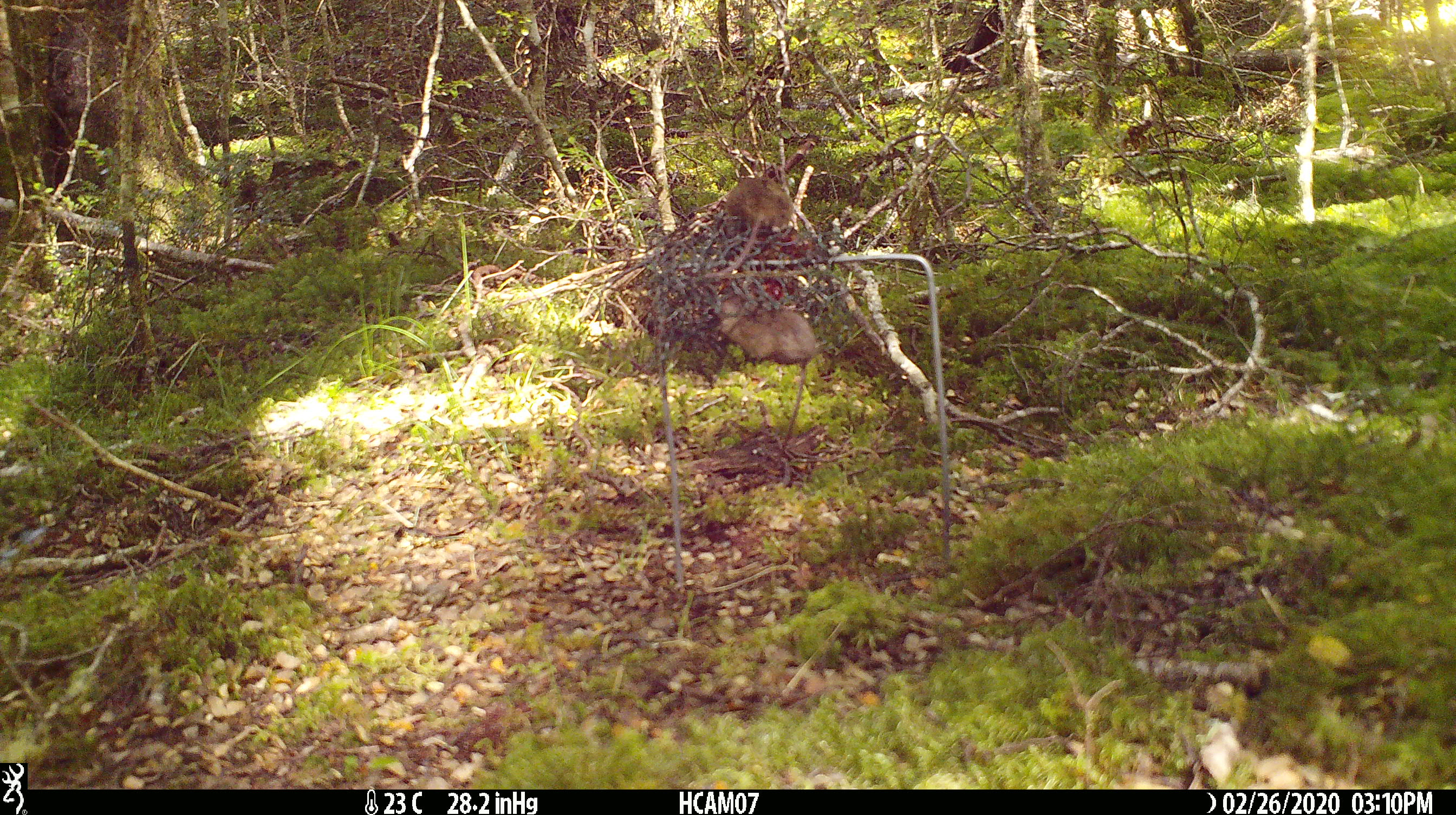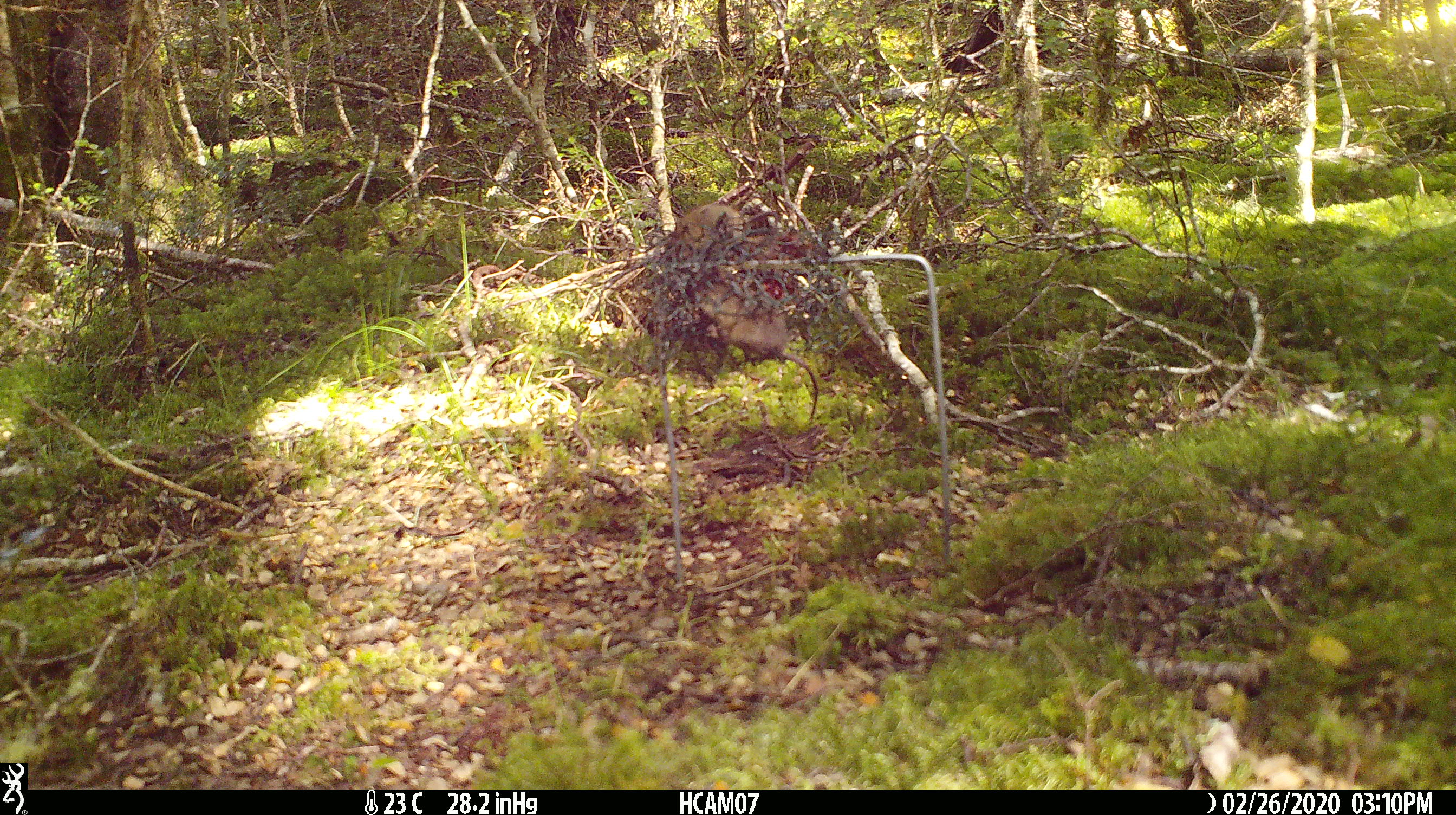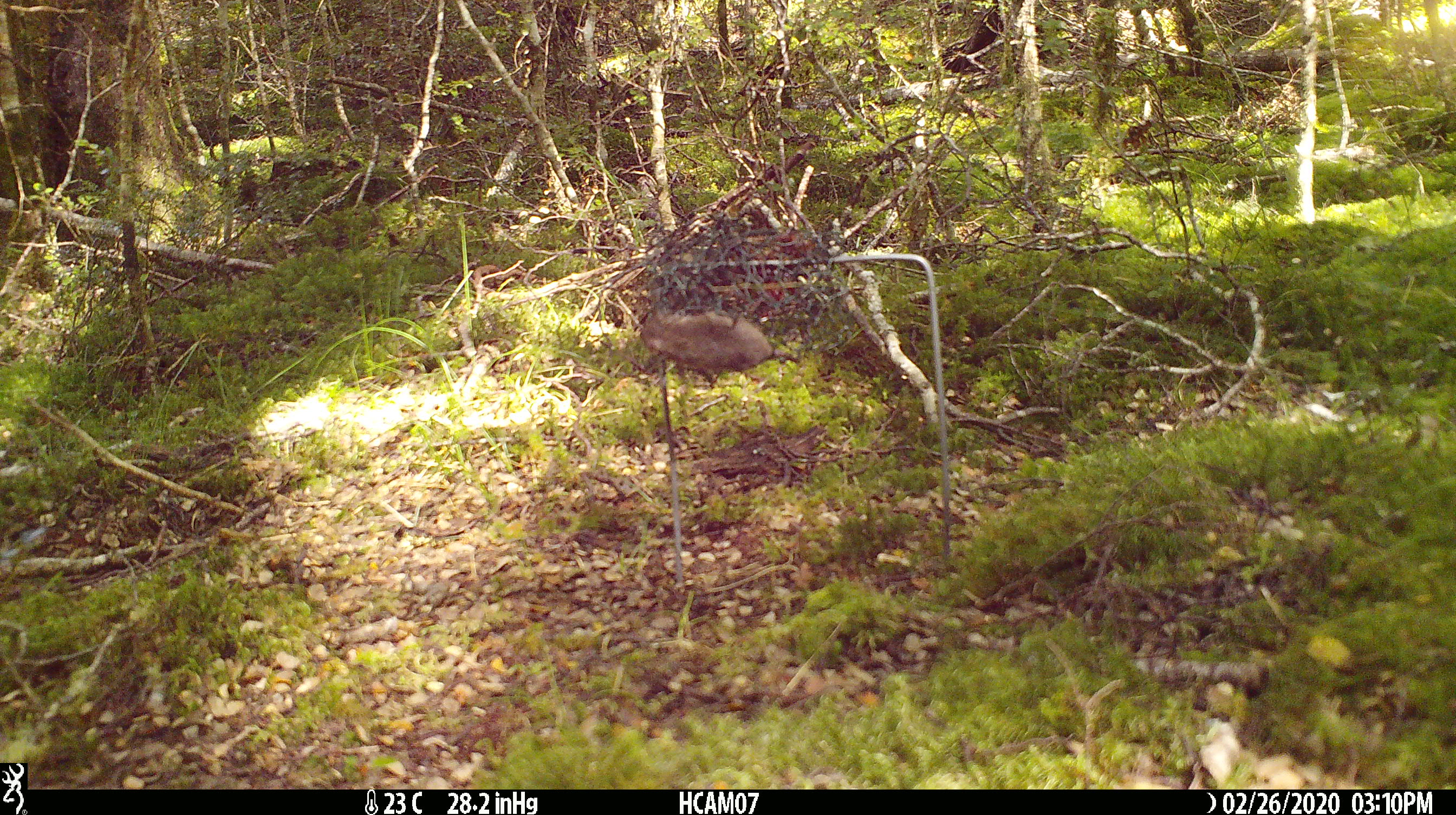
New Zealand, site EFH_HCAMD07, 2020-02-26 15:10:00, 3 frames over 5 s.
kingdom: Animalia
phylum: Chordata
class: Mammalia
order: Rodentia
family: Muridae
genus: Mus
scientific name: Mus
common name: mouse